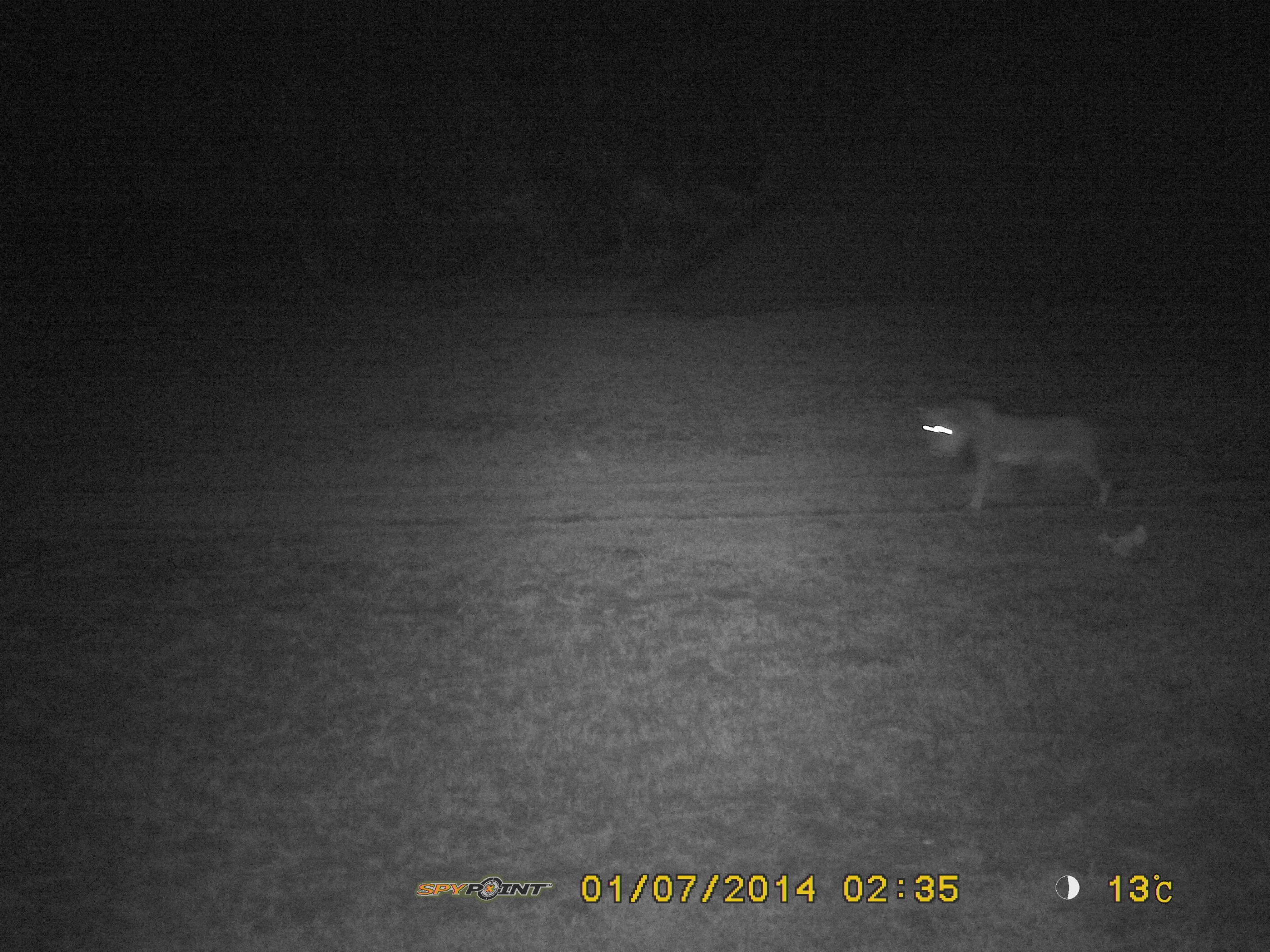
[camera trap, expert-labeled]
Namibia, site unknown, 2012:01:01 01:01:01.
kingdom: Animalia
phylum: Chordata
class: Mammalia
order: Carnivora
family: Felidae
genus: Panthera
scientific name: Panthera leo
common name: lion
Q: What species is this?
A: Panthera leo (lion).